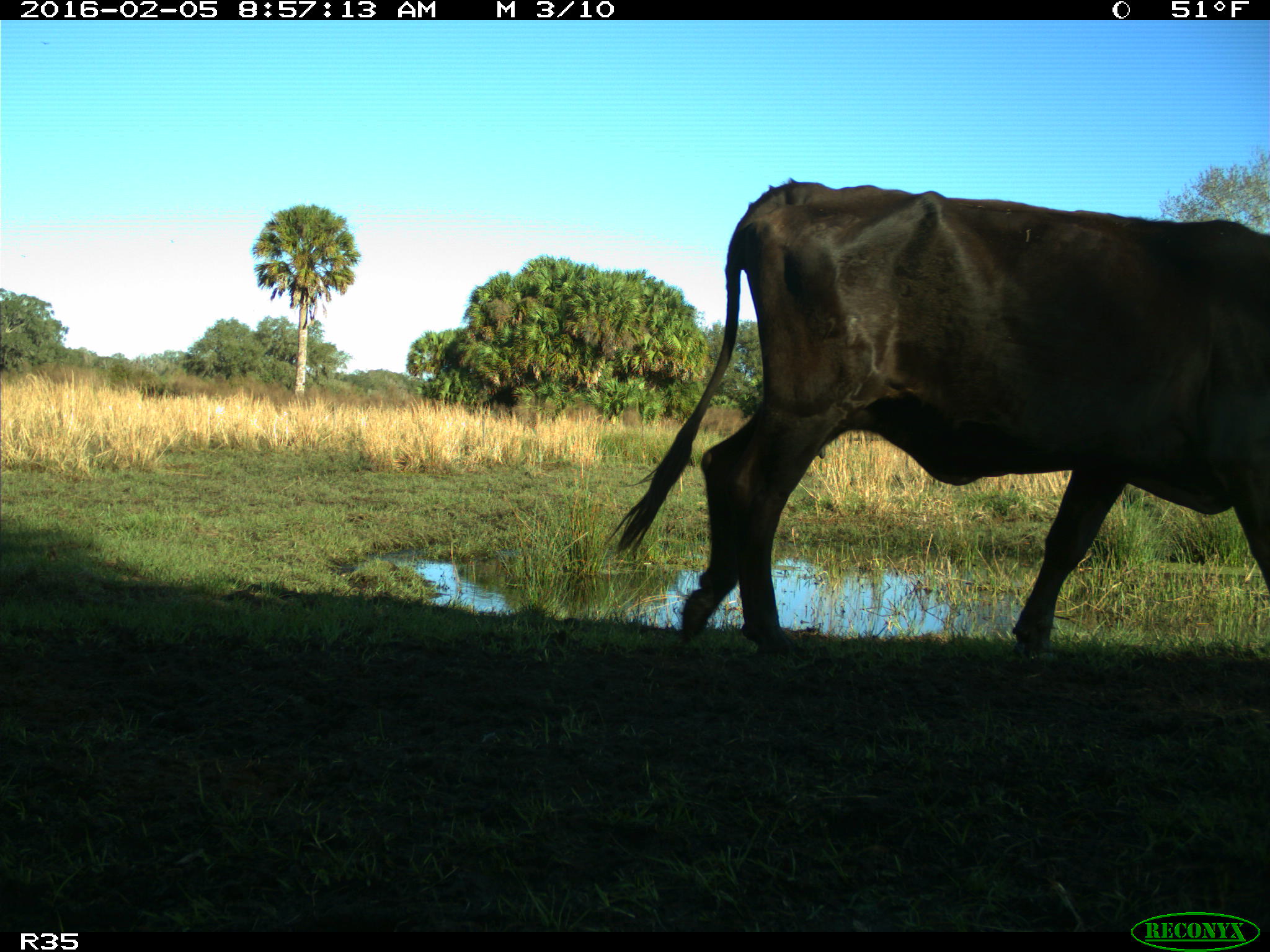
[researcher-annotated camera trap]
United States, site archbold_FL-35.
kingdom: Animalia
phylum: Chordata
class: Mammalia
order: Artiodactyla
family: Bovidae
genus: Bos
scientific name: Bos taurus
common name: domestic cow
Bos taurus (domestic cow).